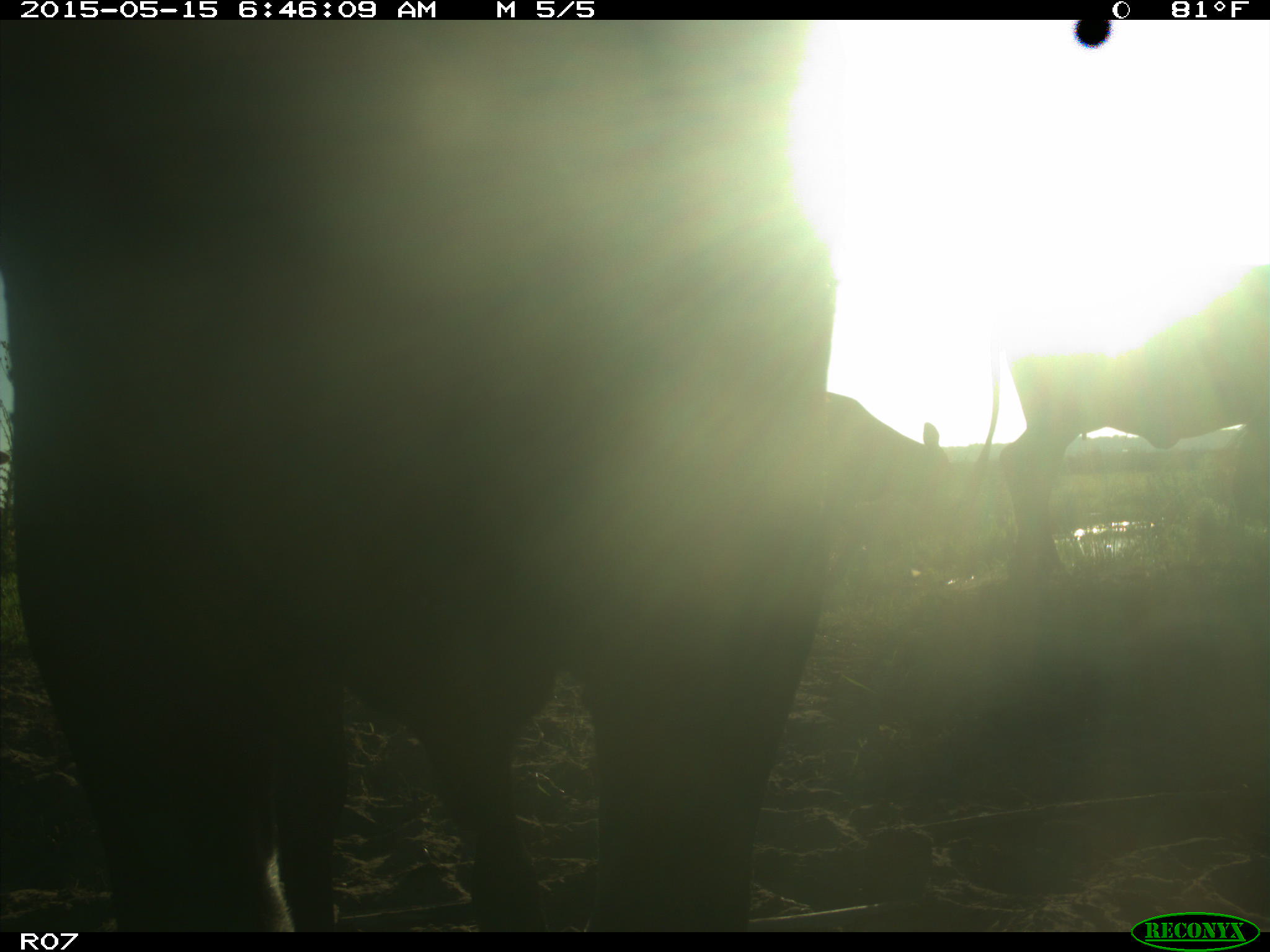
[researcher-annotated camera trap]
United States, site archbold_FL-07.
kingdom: Animalia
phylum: Chordata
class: Mammalia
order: Artiodactyla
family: Bovidae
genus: Bos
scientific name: Bos taurus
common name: domestic cow